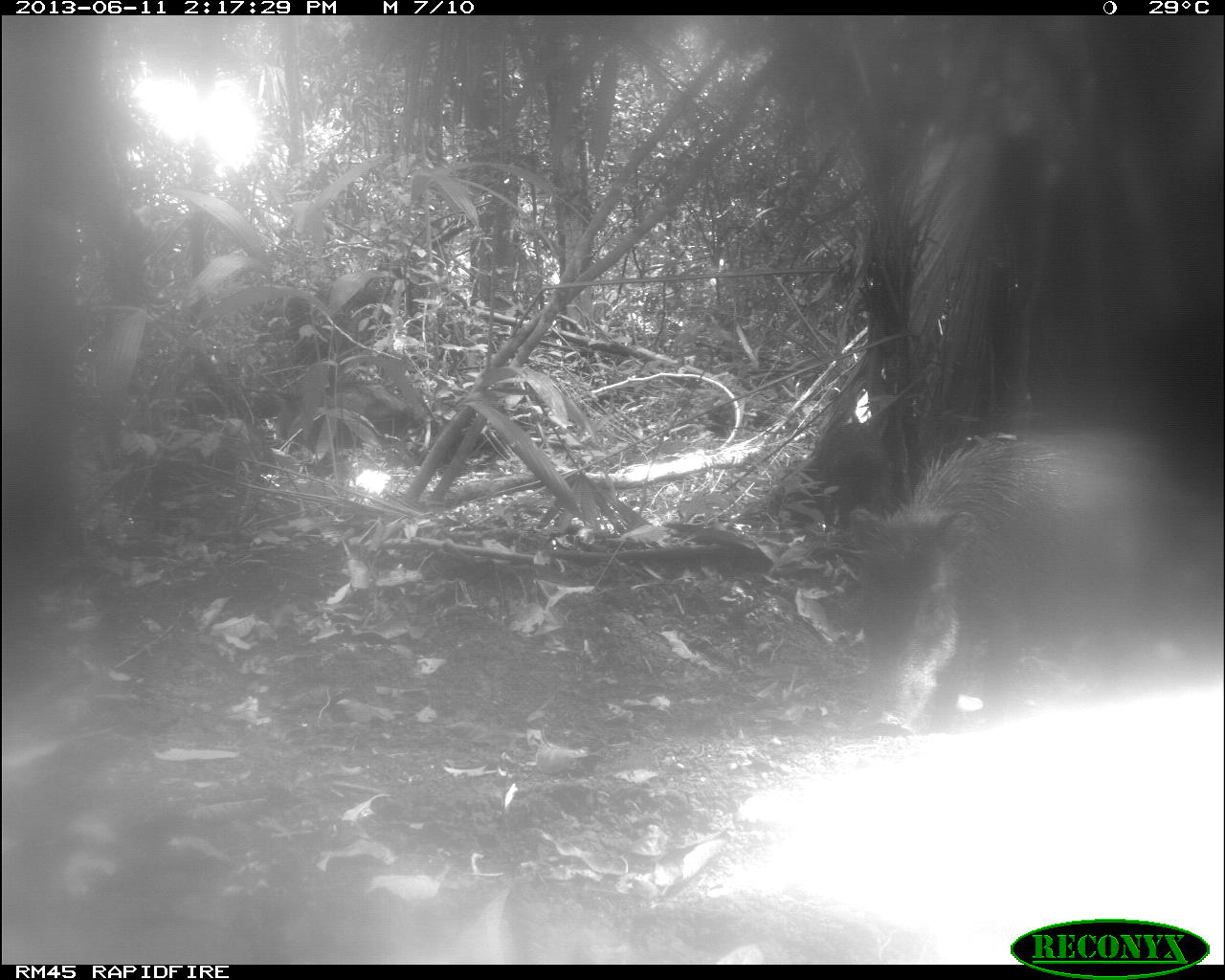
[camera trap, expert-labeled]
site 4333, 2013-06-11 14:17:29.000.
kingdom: Animalia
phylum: Chordata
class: Mammalia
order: Artiodactyla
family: Tayassuidae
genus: Tayassu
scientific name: Tayassu pecari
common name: white-lipped peccary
Tayassu pecari (white-lipped peccary), count 3.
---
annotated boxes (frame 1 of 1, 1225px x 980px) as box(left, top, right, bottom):
tayassu pecari: box(845, 436, 1200, 736)